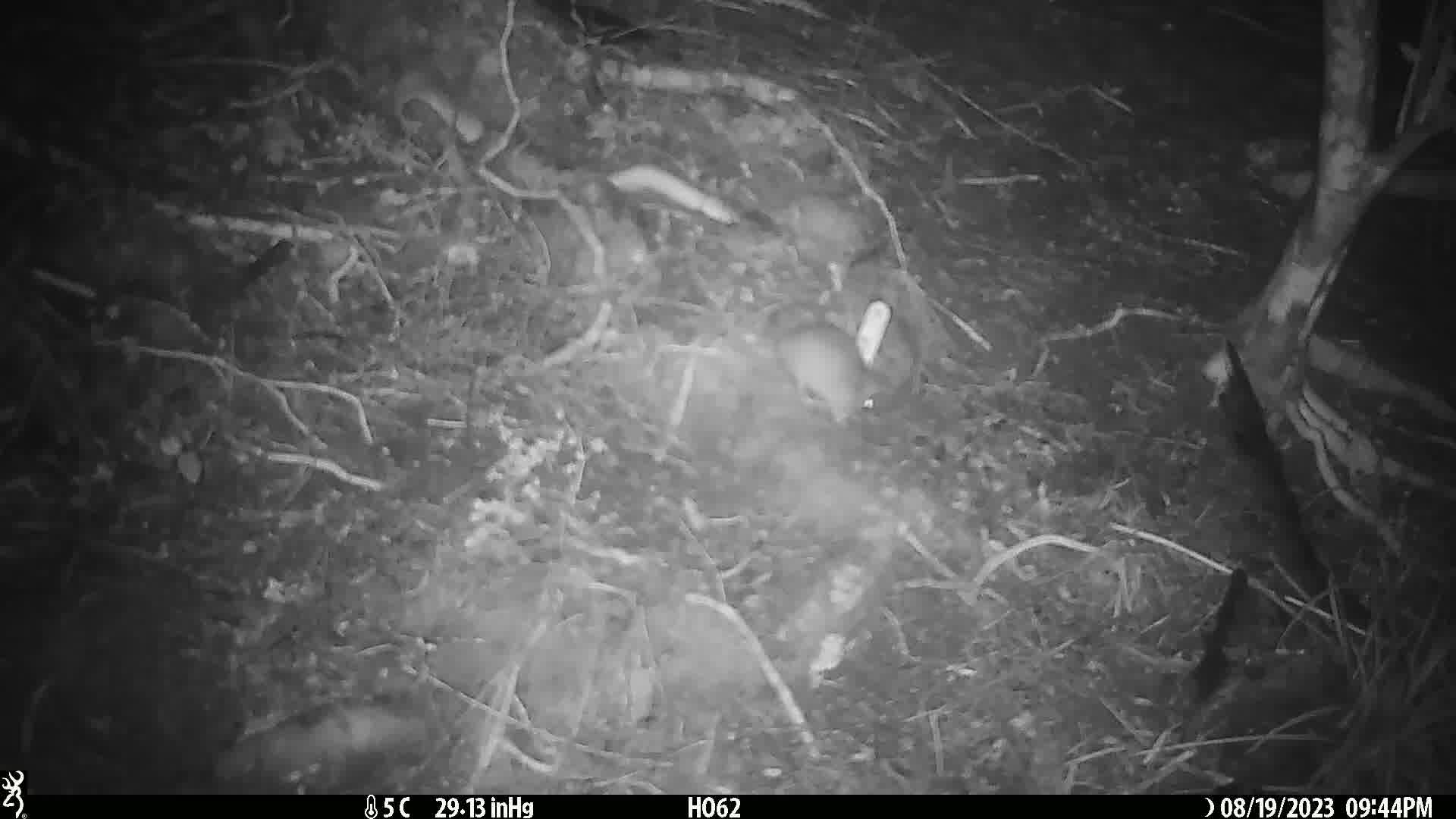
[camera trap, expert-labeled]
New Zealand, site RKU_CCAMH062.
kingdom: Animalia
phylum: Chordata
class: Mammalia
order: Rodentia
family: Muridae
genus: Rattus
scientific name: Rattus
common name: rat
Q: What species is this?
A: Rat (Rattus).